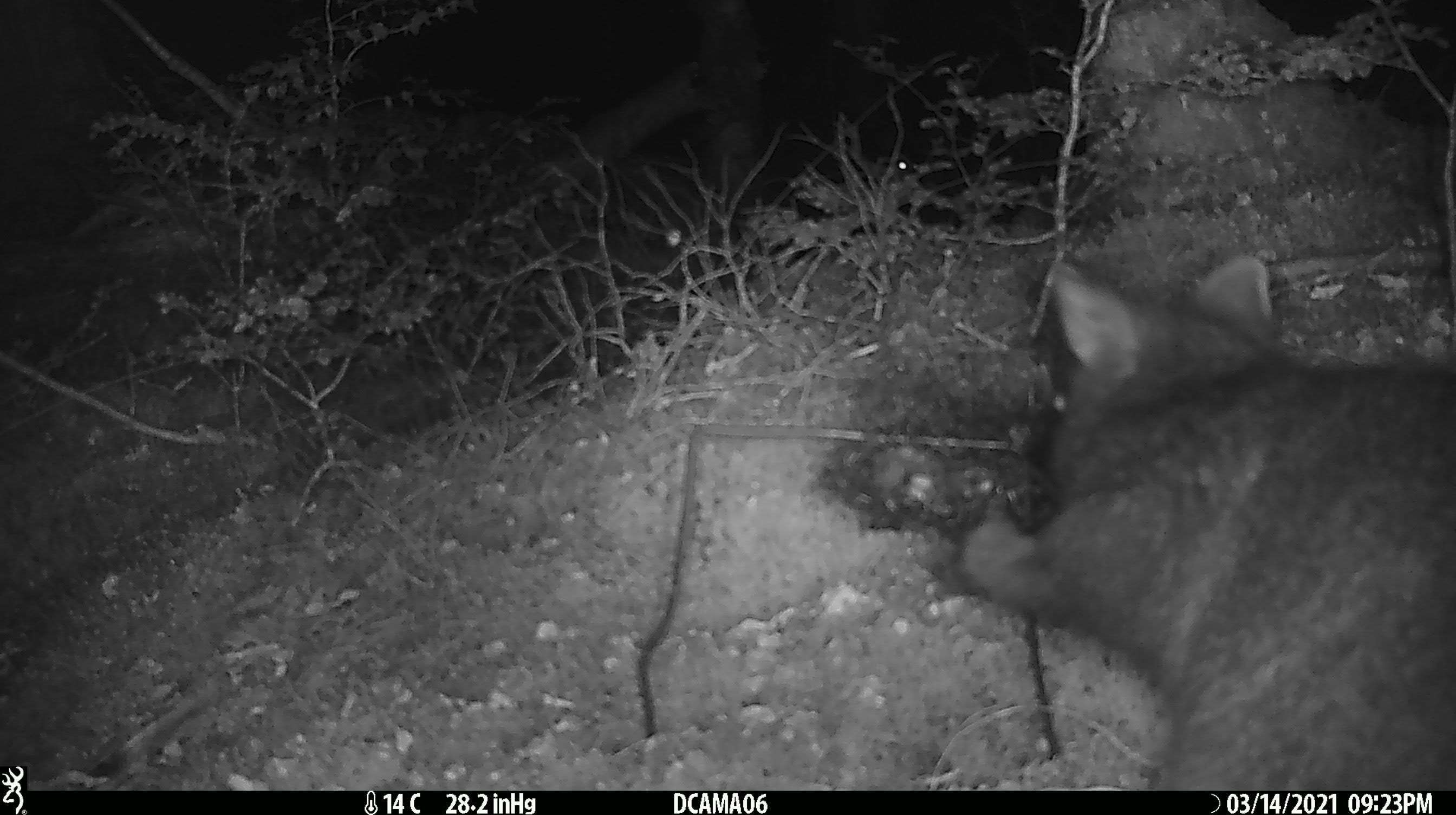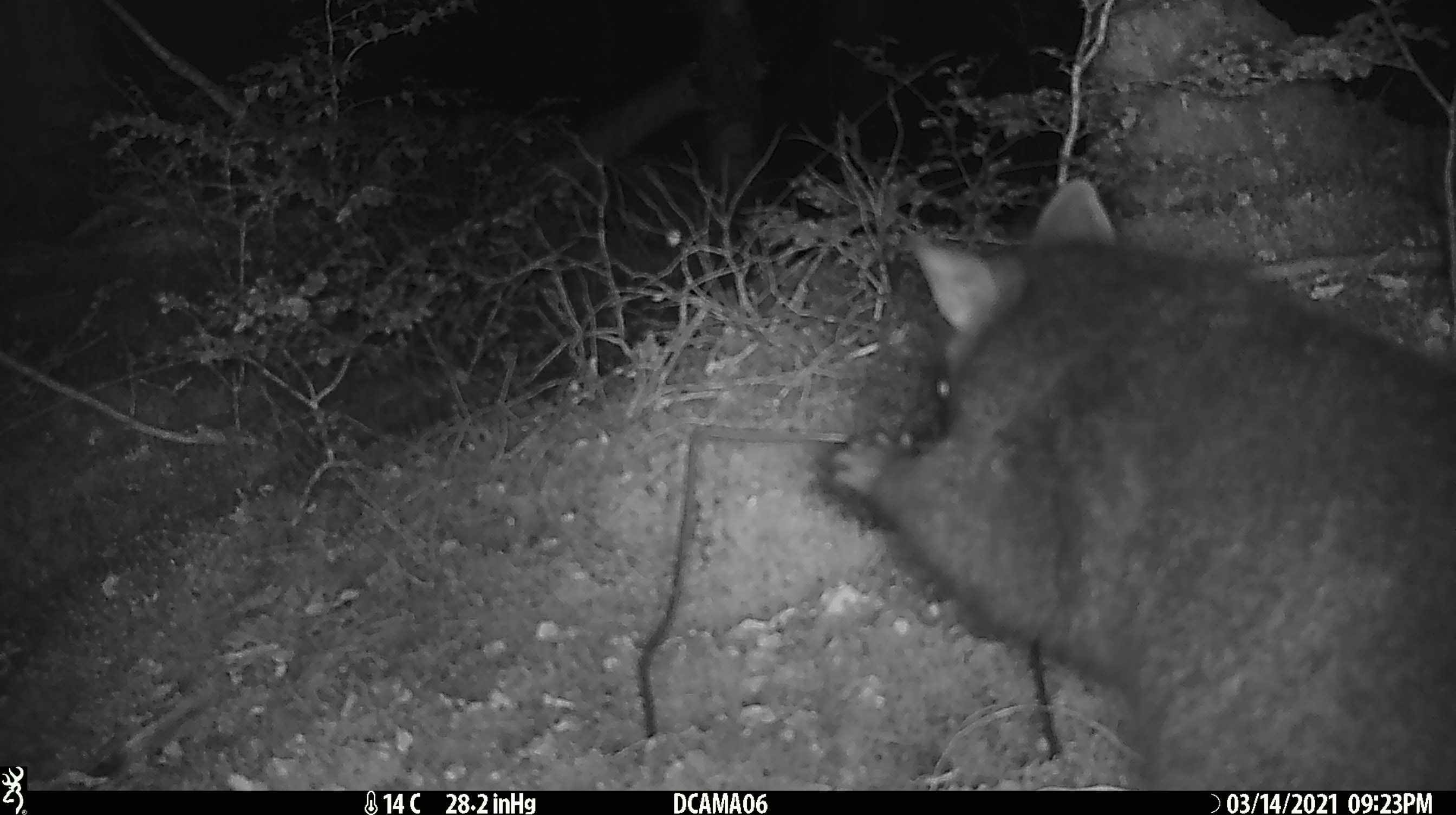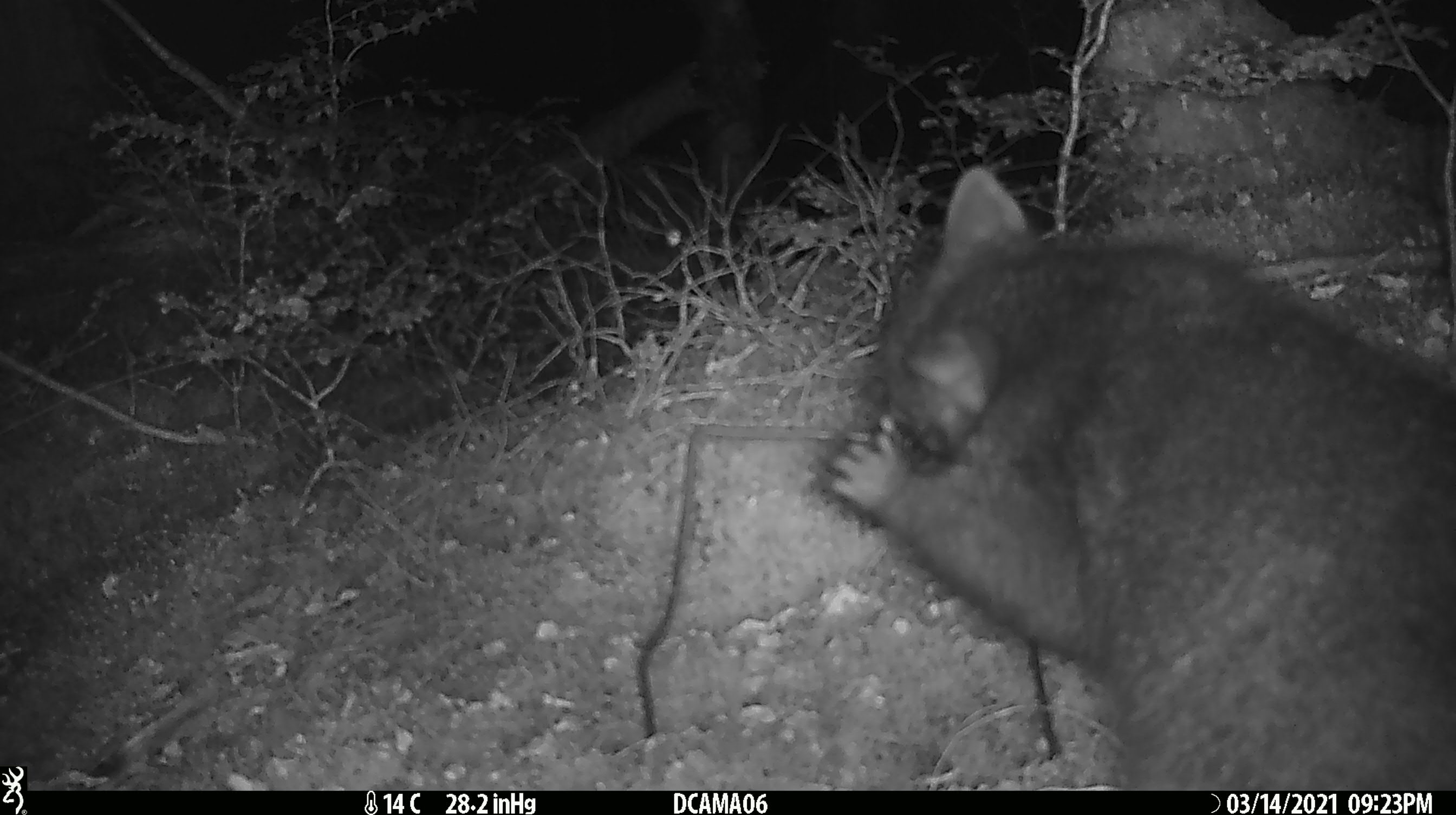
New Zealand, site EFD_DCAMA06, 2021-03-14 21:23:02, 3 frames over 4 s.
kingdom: Animalia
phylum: Chordata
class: Mammalia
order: Diprotodontia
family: Phalangeridae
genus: Trichosurus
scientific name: Trichosurus vulpecula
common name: common brushtail possum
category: possum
Possum (common brushtail possum) (Trichosurus vulpecula).